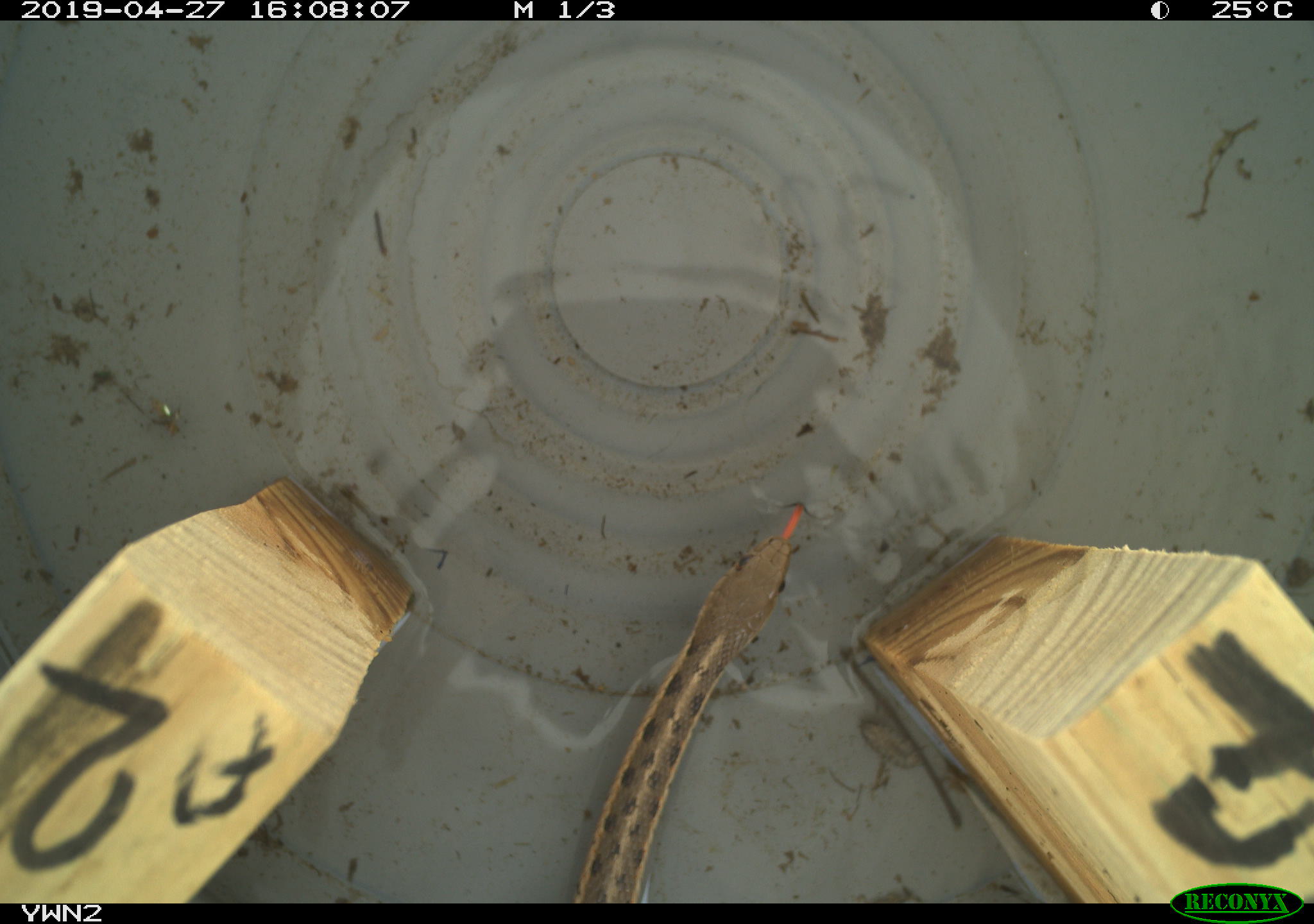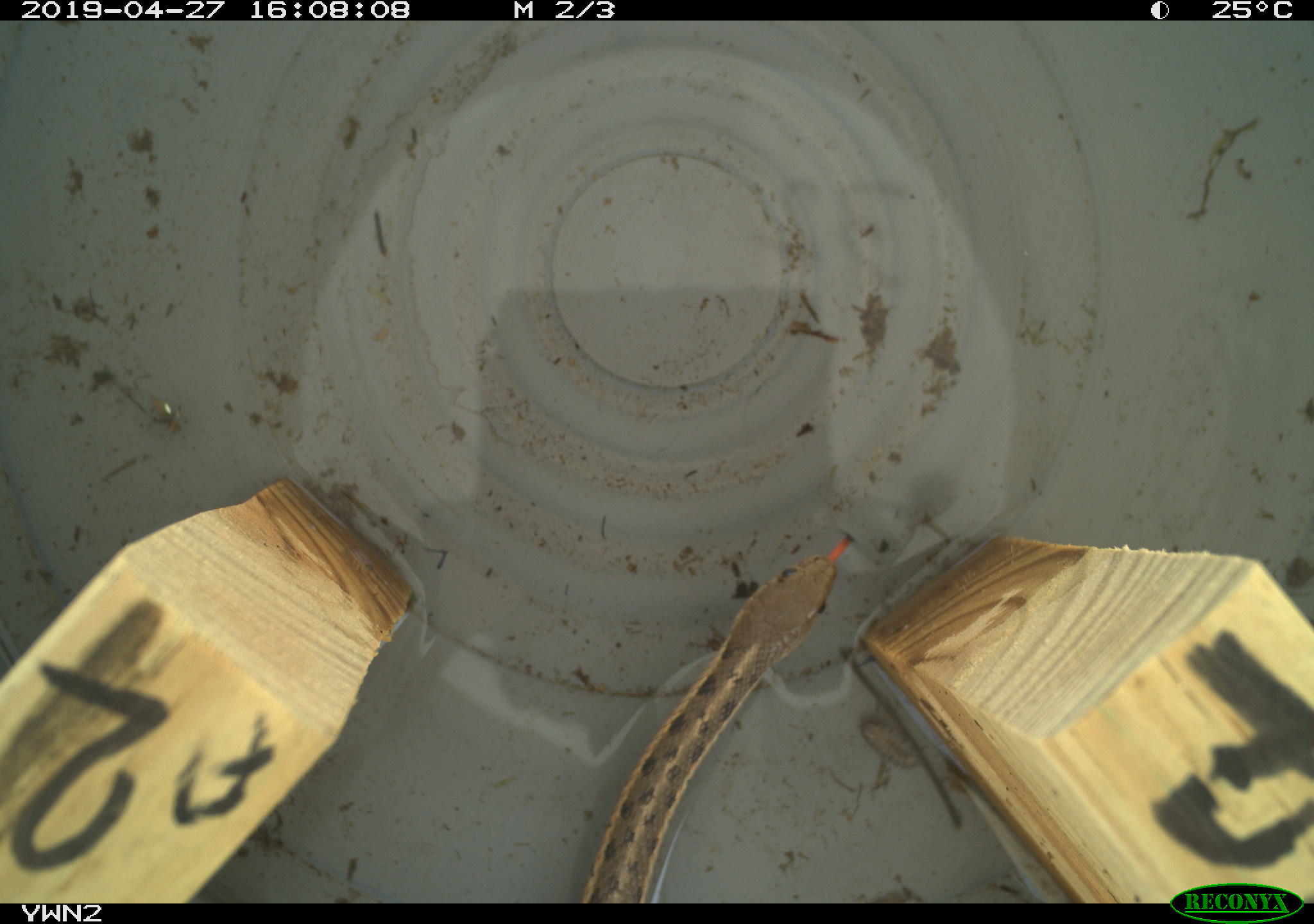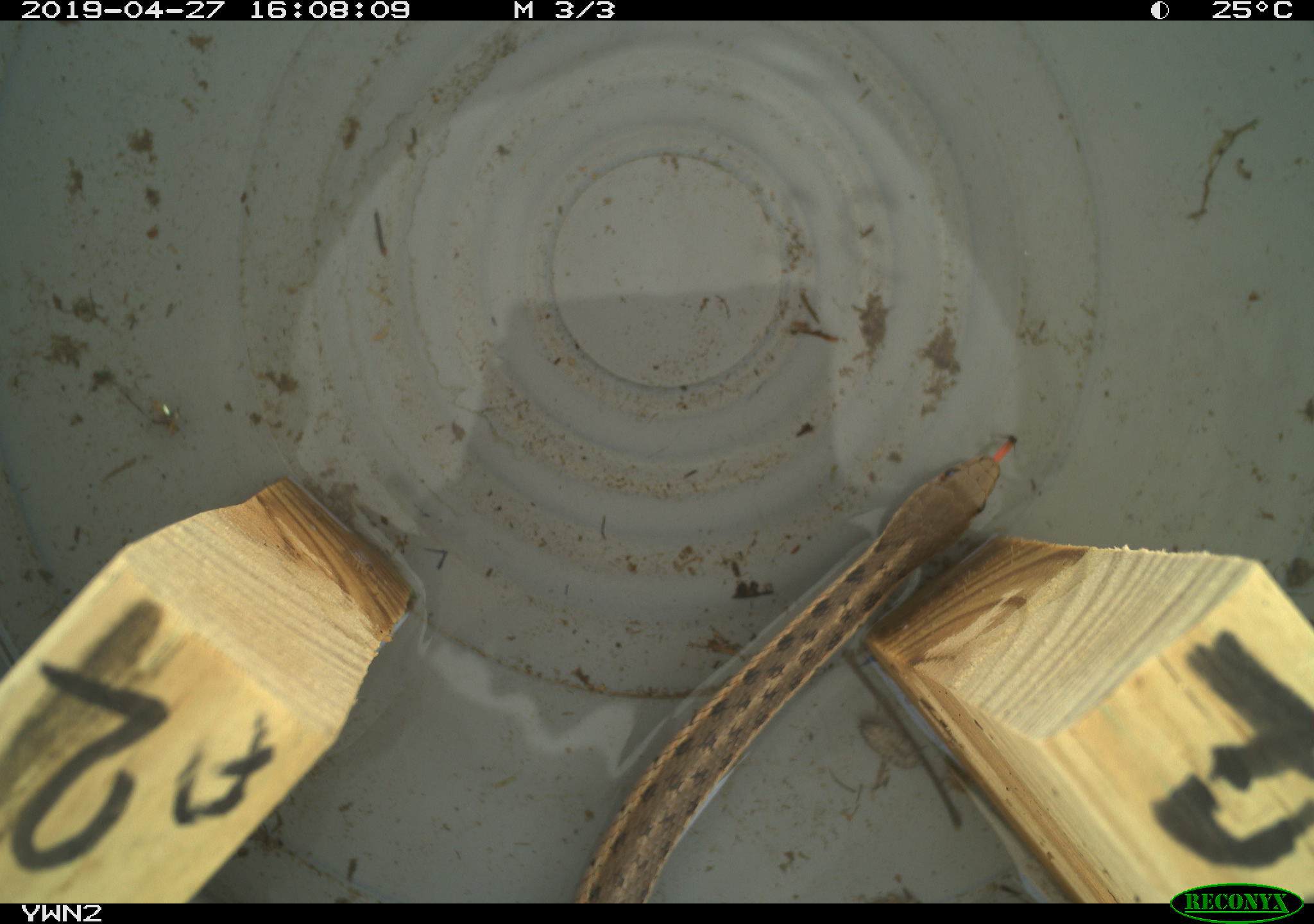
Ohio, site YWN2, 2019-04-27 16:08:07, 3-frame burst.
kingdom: Animalia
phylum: Chordata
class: Reptilia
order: Squamata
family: Colubridae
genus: Thamnophis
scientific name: Thamnophis sirtalis sirtalis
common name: eastern gartersnake